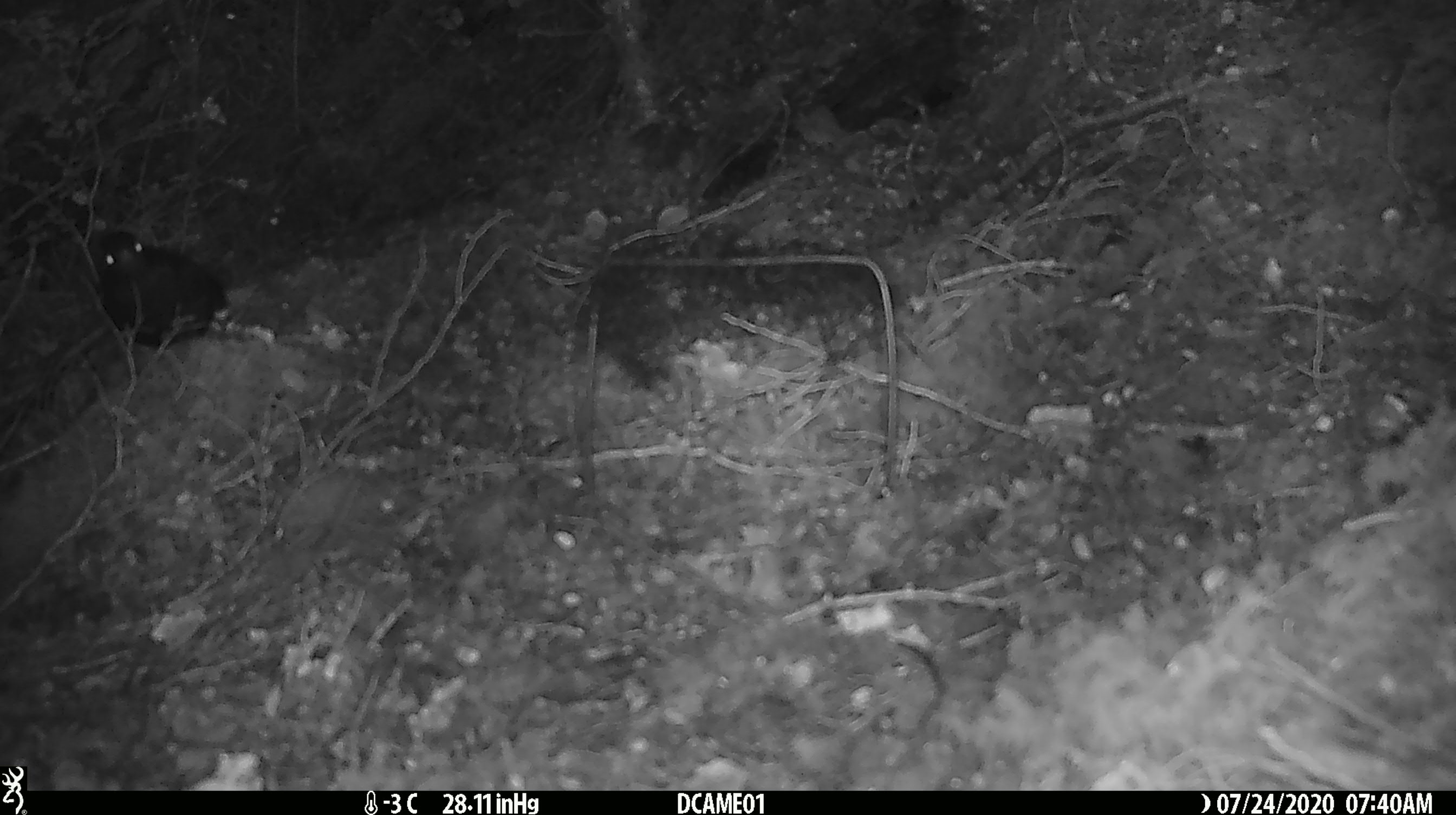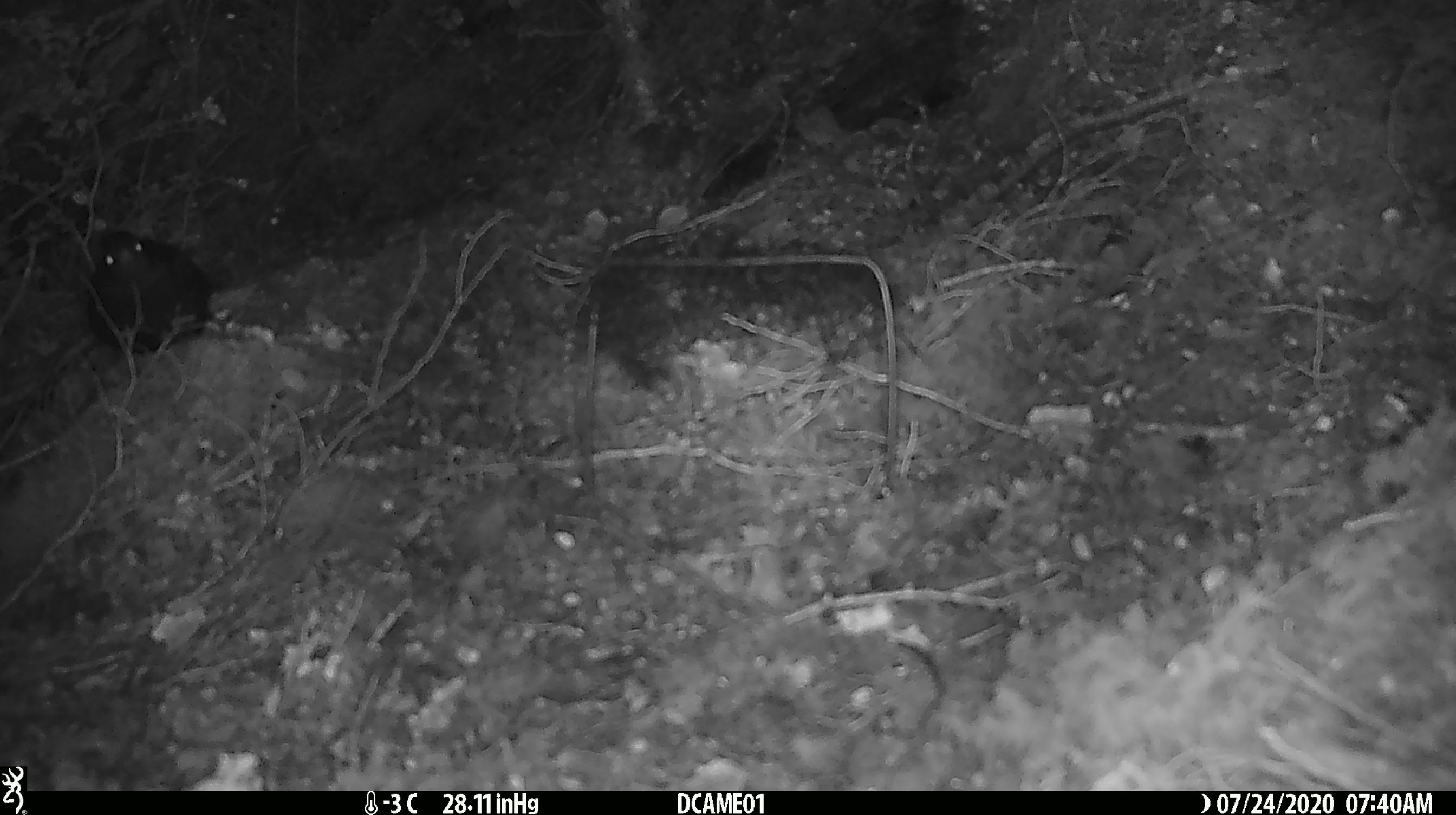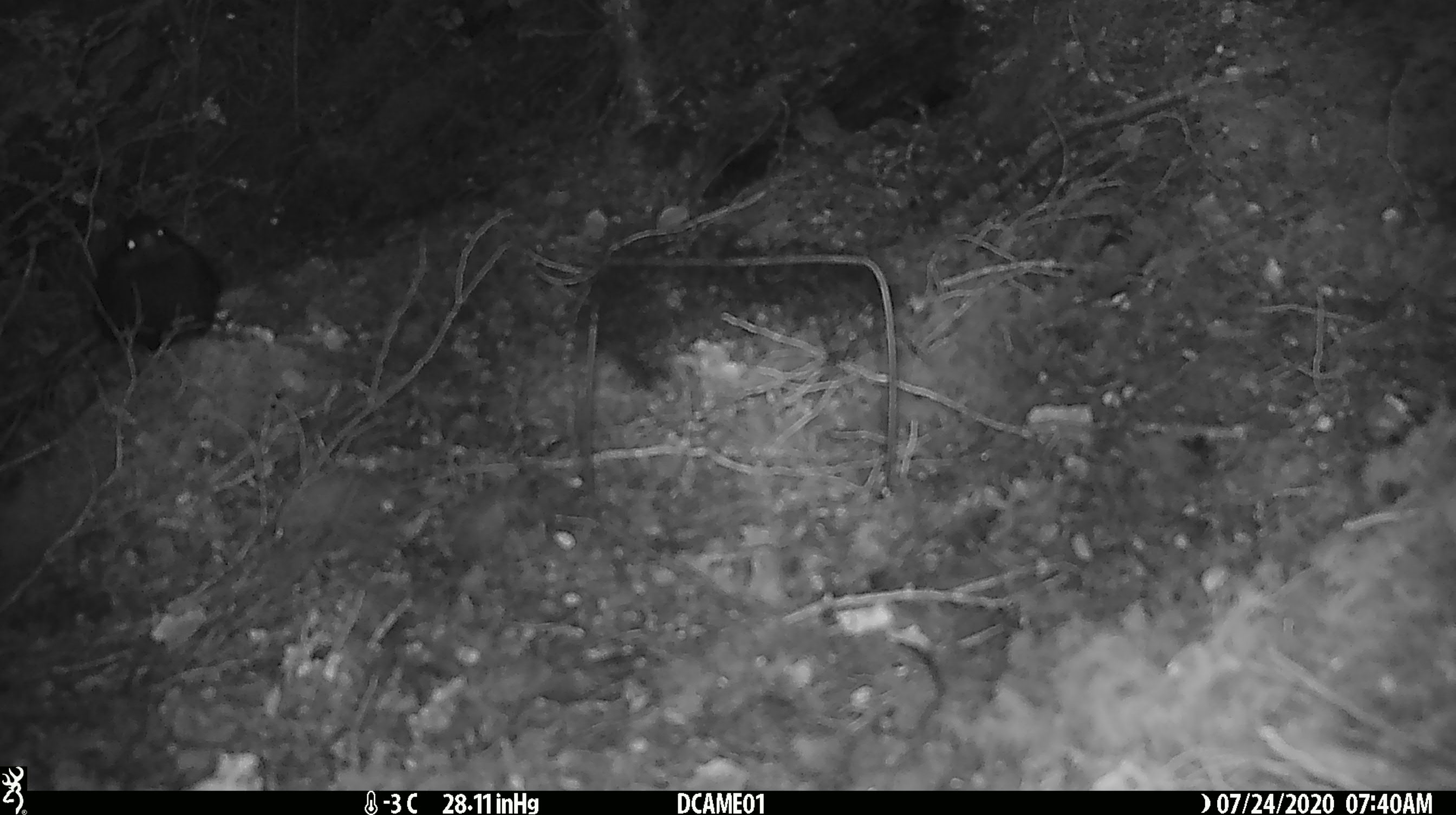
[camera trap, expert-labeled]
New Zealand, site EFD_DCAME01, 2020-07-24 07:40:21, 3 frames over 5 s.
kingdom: Animalia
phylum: Chordata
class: Aves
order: Passeriformes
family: Turdidae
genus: Turdus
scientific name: Turdus merula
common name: eurasian blackbird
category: blackbird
Blackbird (eurasian blackbird) (Turdus merula).